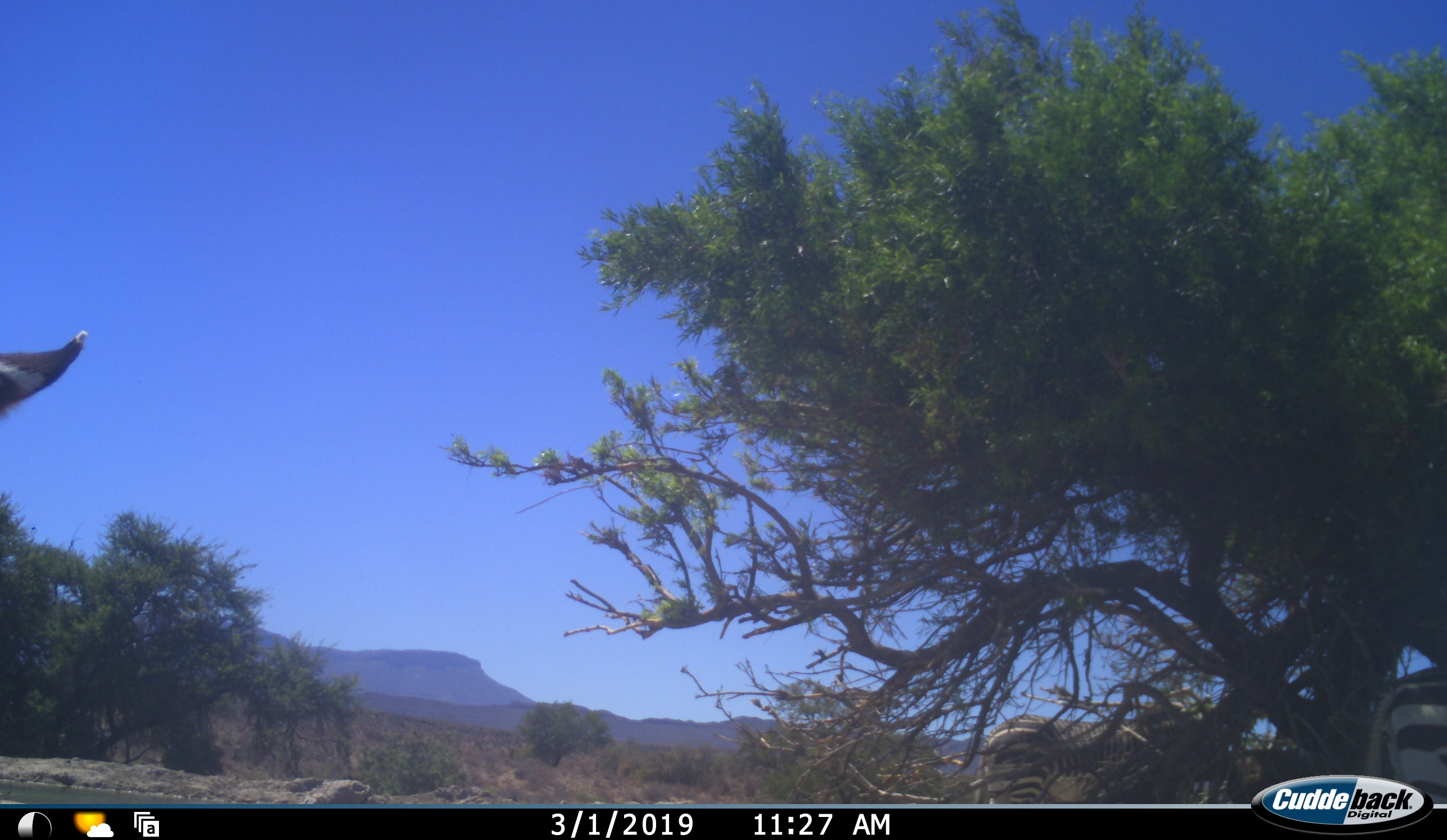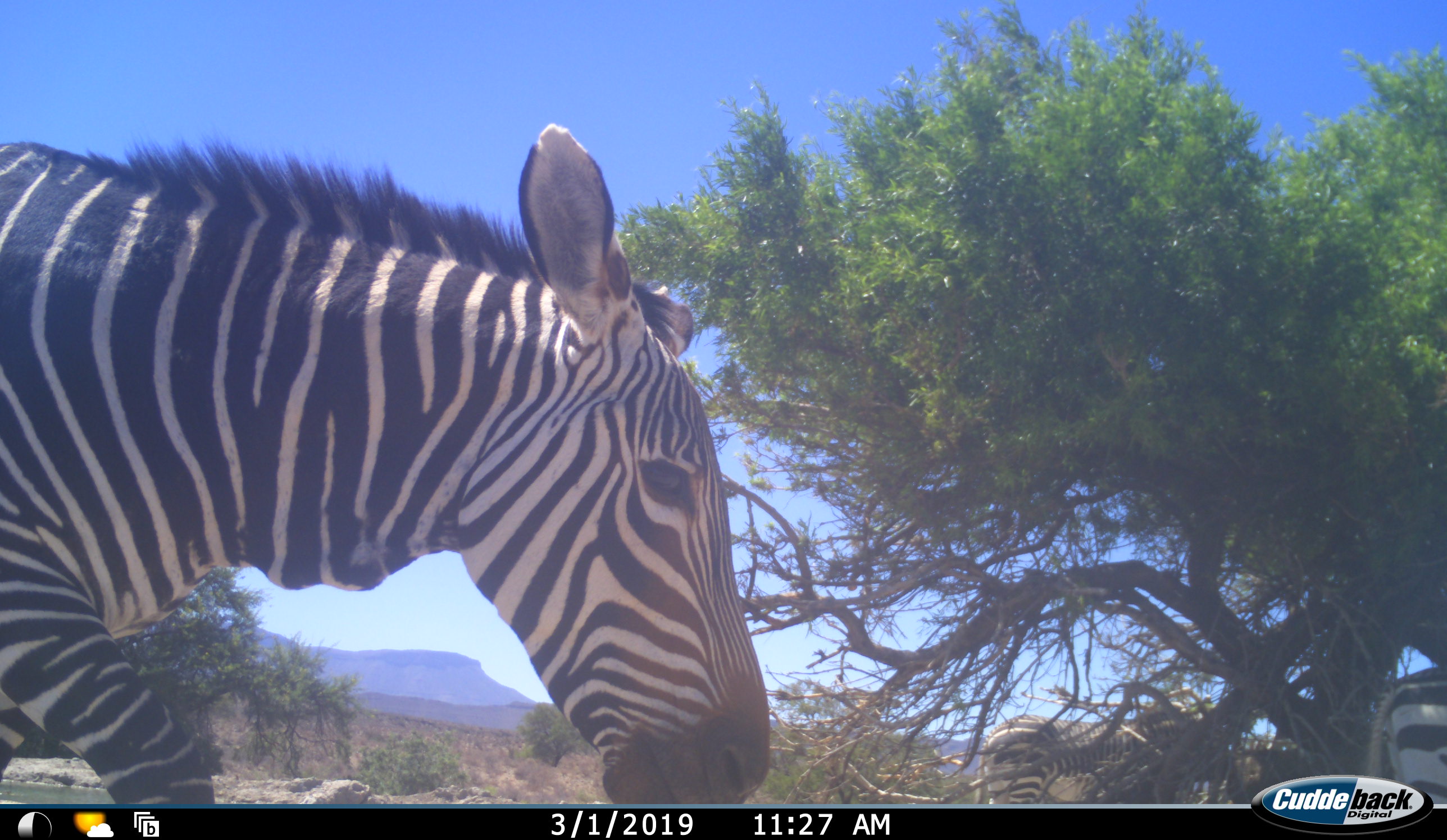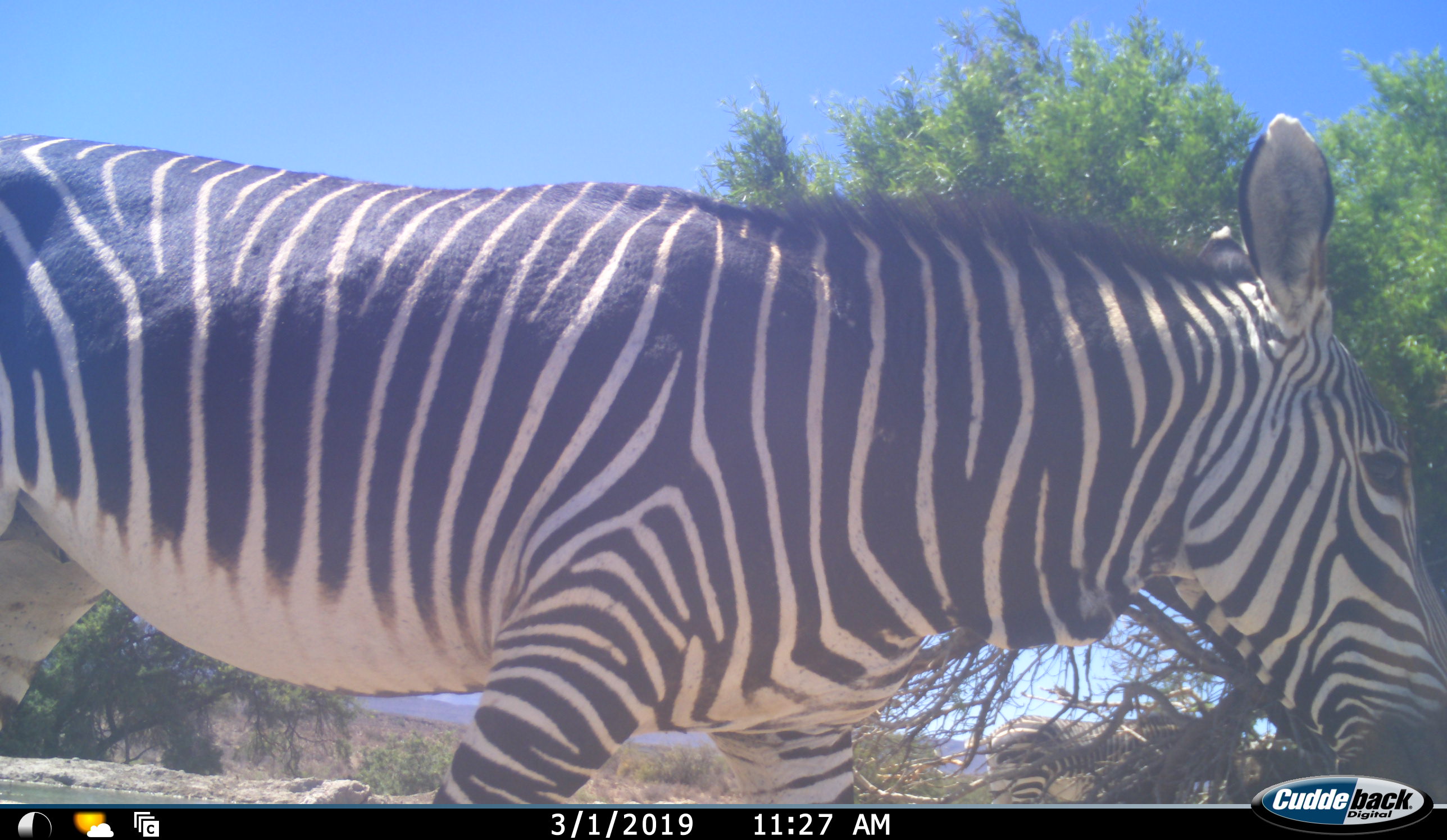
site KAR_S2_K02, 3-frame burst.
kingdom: Animalia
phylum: Chordata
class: Mammalia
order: Perissodactyla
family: Equidae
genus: Equus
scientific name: Equus zebra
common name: mountain zebra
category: zebramountain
Zebramountain (mountain zebra) (Equus zebra), count 3. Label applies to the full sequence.